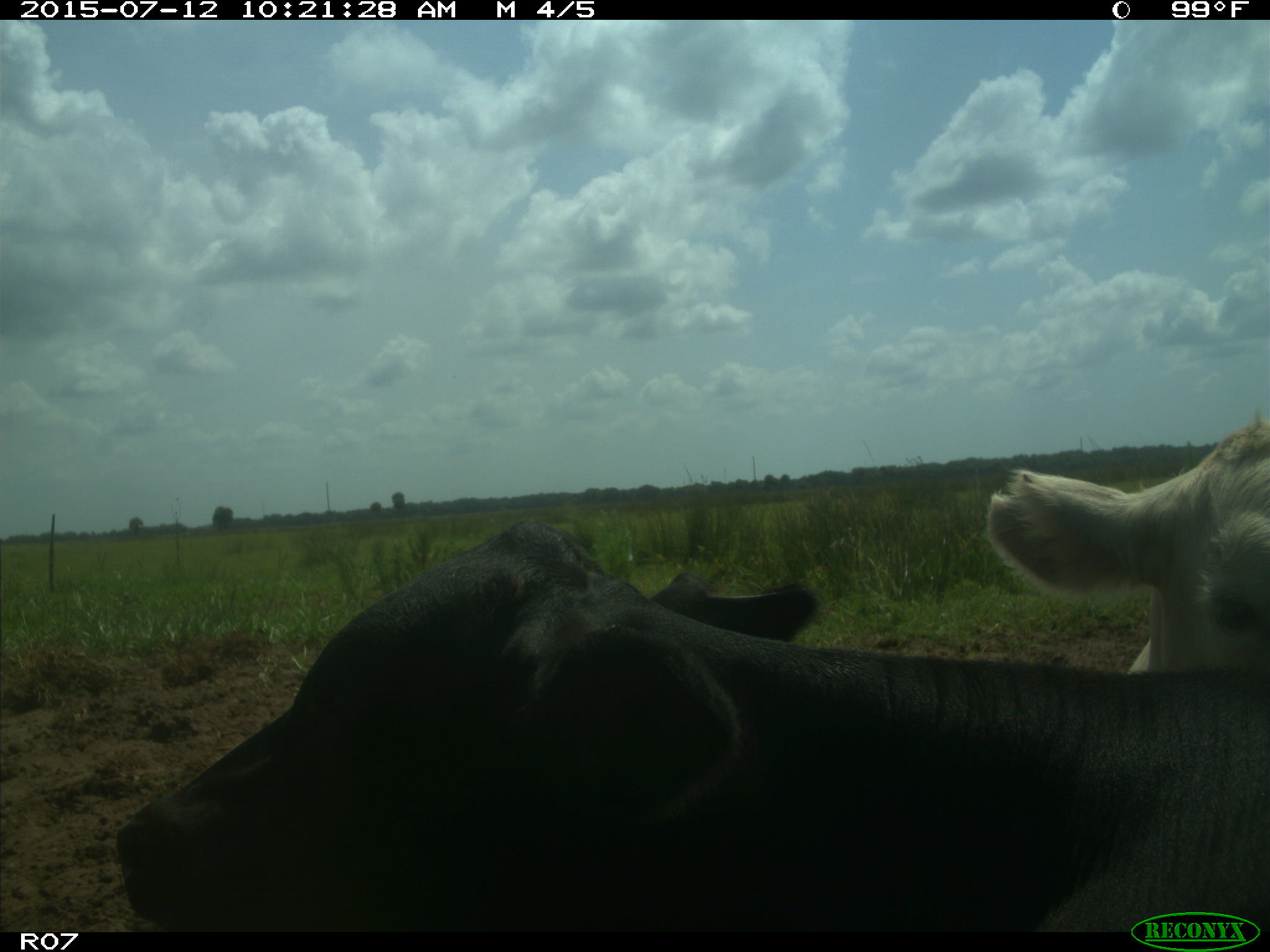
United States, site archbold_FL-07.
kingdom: Animalia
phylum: Chordata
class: Mammalia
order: Artiodactyla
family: Bovidae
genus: Bos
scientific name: Bos taurus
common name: domestic cow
Bos taurus (domestic cow).